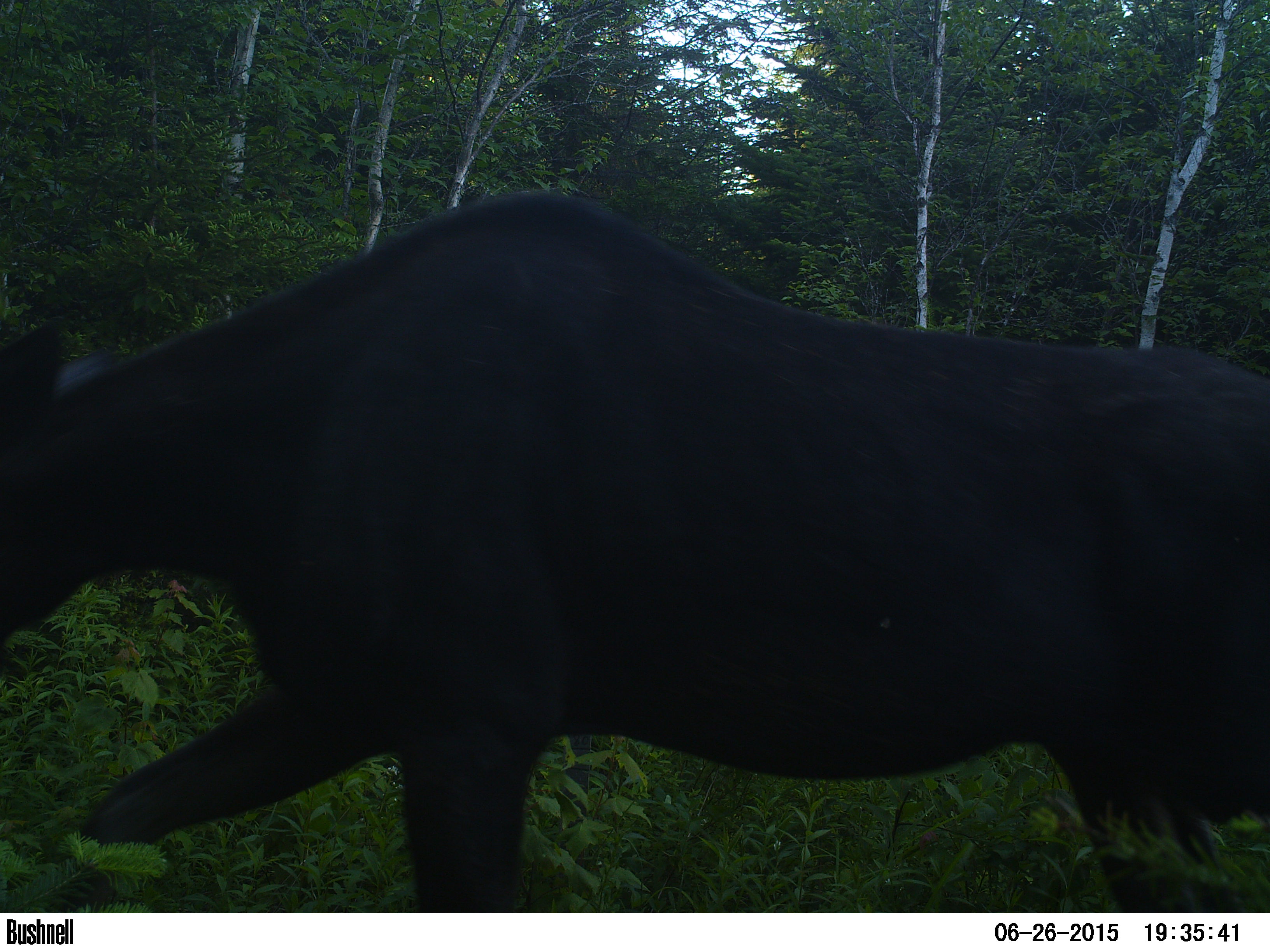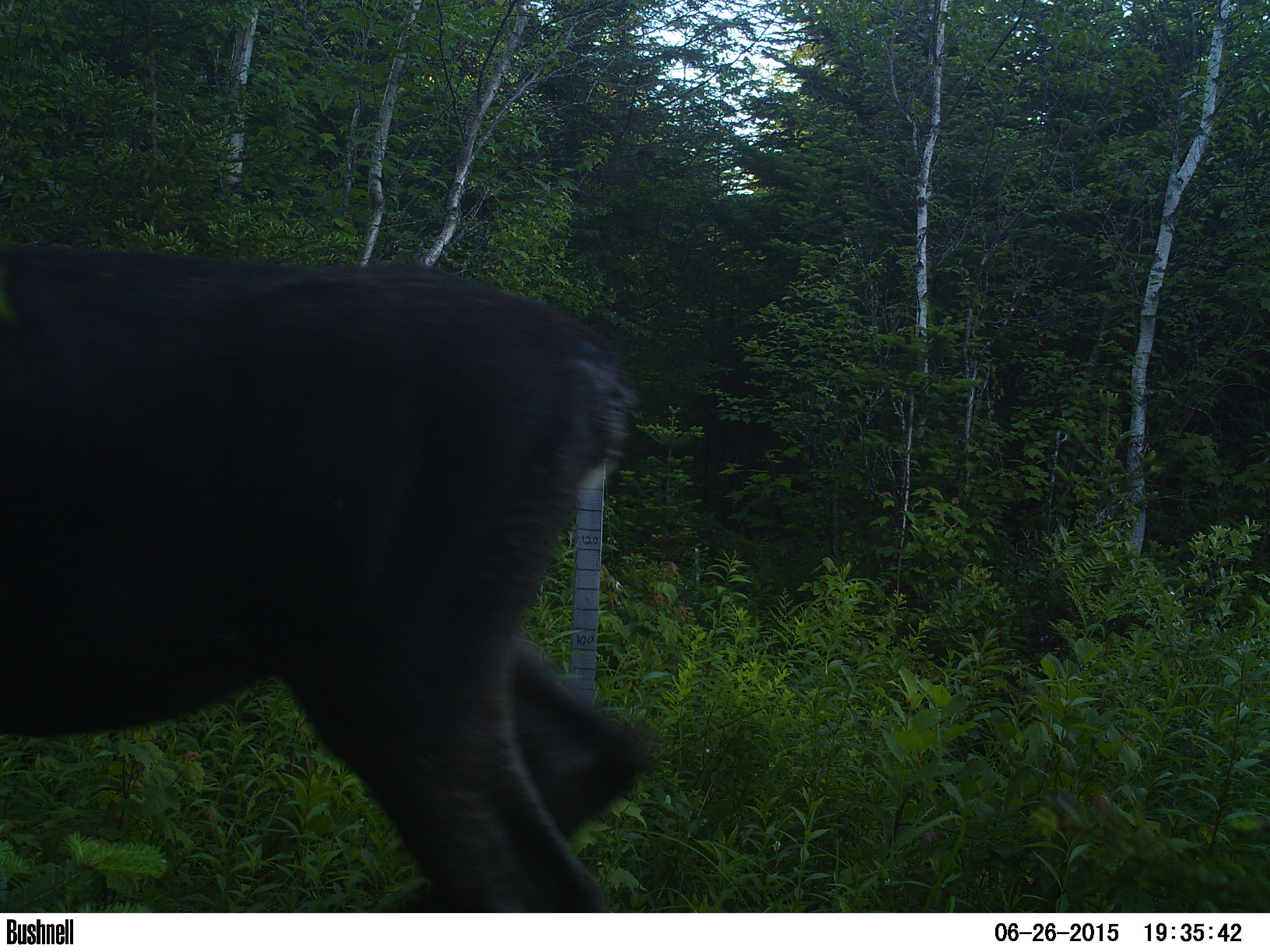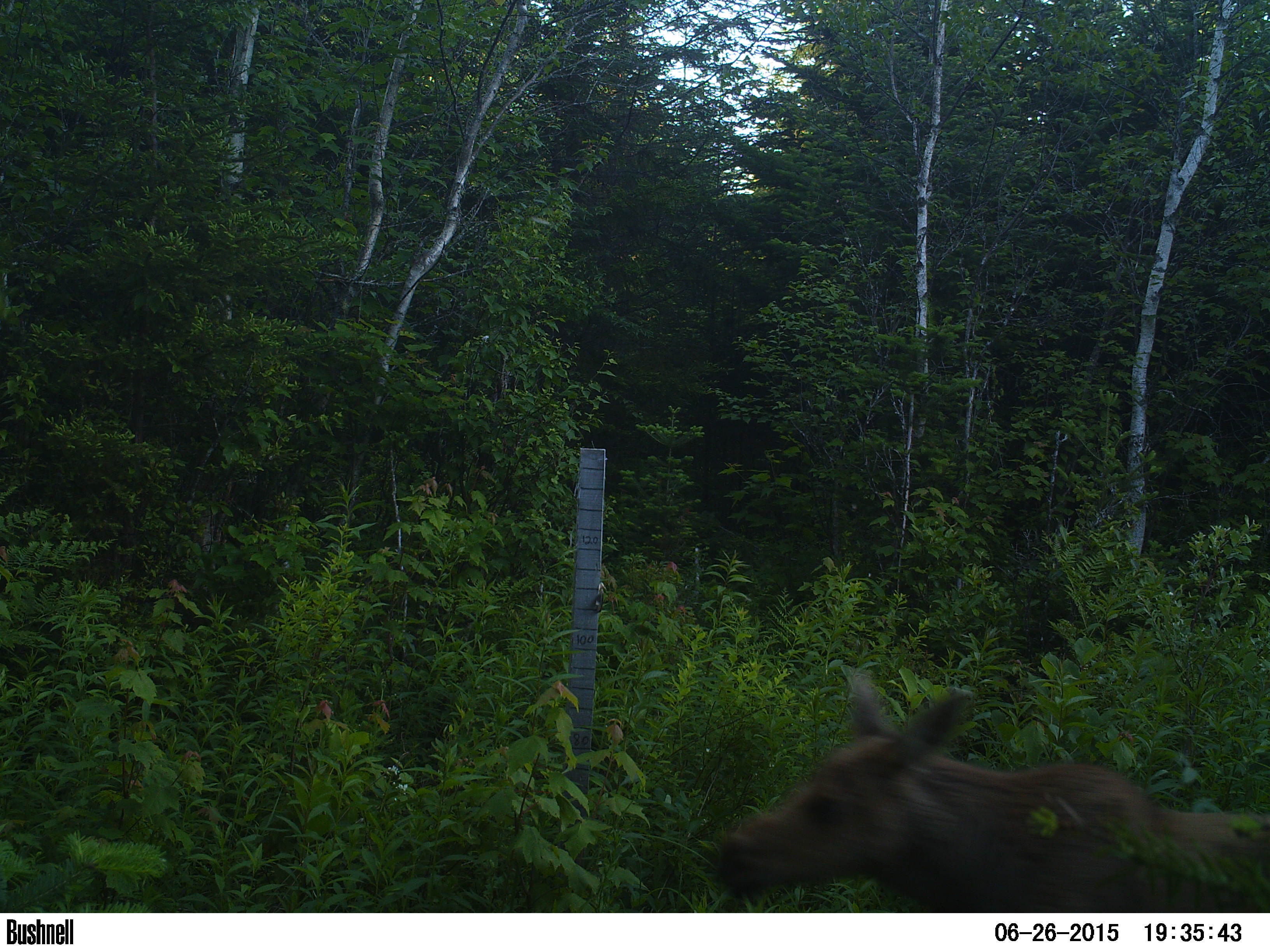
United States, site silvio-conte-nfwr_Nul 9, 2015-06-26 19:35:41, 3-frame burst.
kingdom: Animalia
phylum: Chordata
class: Mammalia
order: Artiodactyla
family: Cervidae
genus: Alces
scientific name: Alces alces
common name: moose